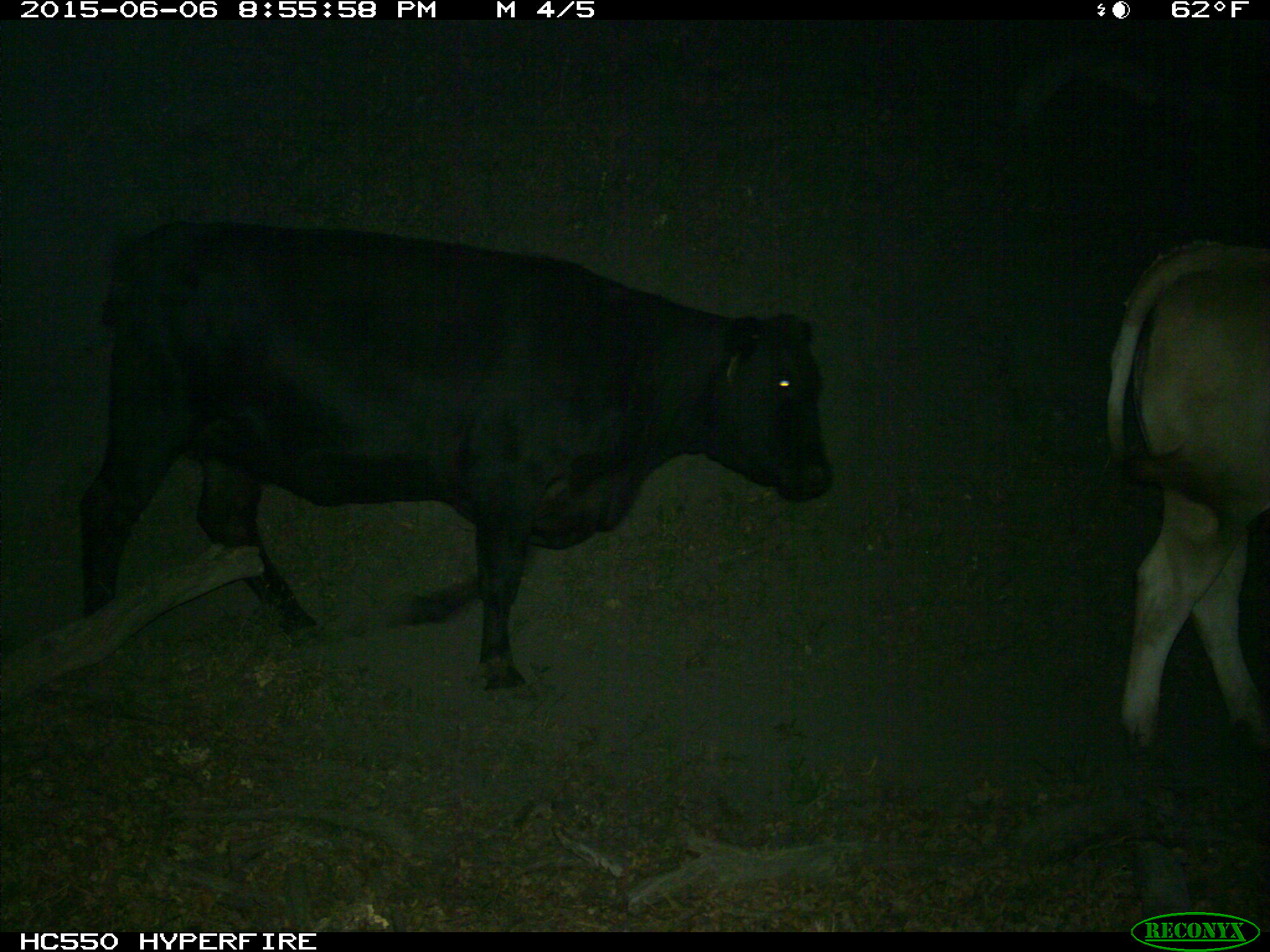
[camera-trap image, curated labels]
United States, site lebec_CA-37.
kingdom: Animalia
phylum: Chordata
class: Mammalia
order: Artiodactyla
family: Bovidae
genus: Bos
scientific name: Bos taurus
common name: domestic cow